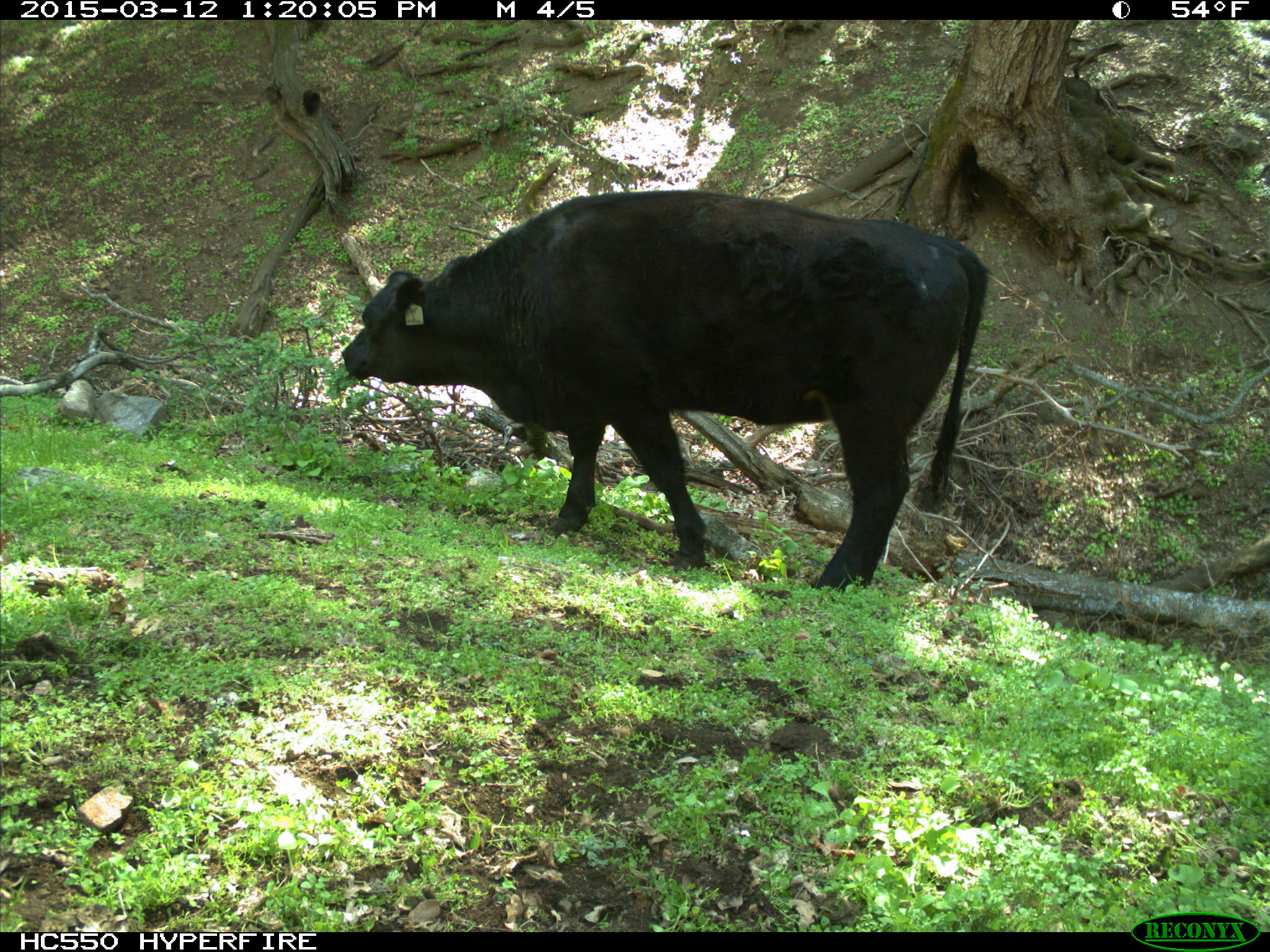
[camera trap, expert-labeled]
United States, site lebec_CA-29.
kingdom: Animalia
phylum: Chordata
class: Mammalia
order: Artiodactyla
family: Bovidae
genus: Bos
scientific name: Bos taurus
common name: domestic cow